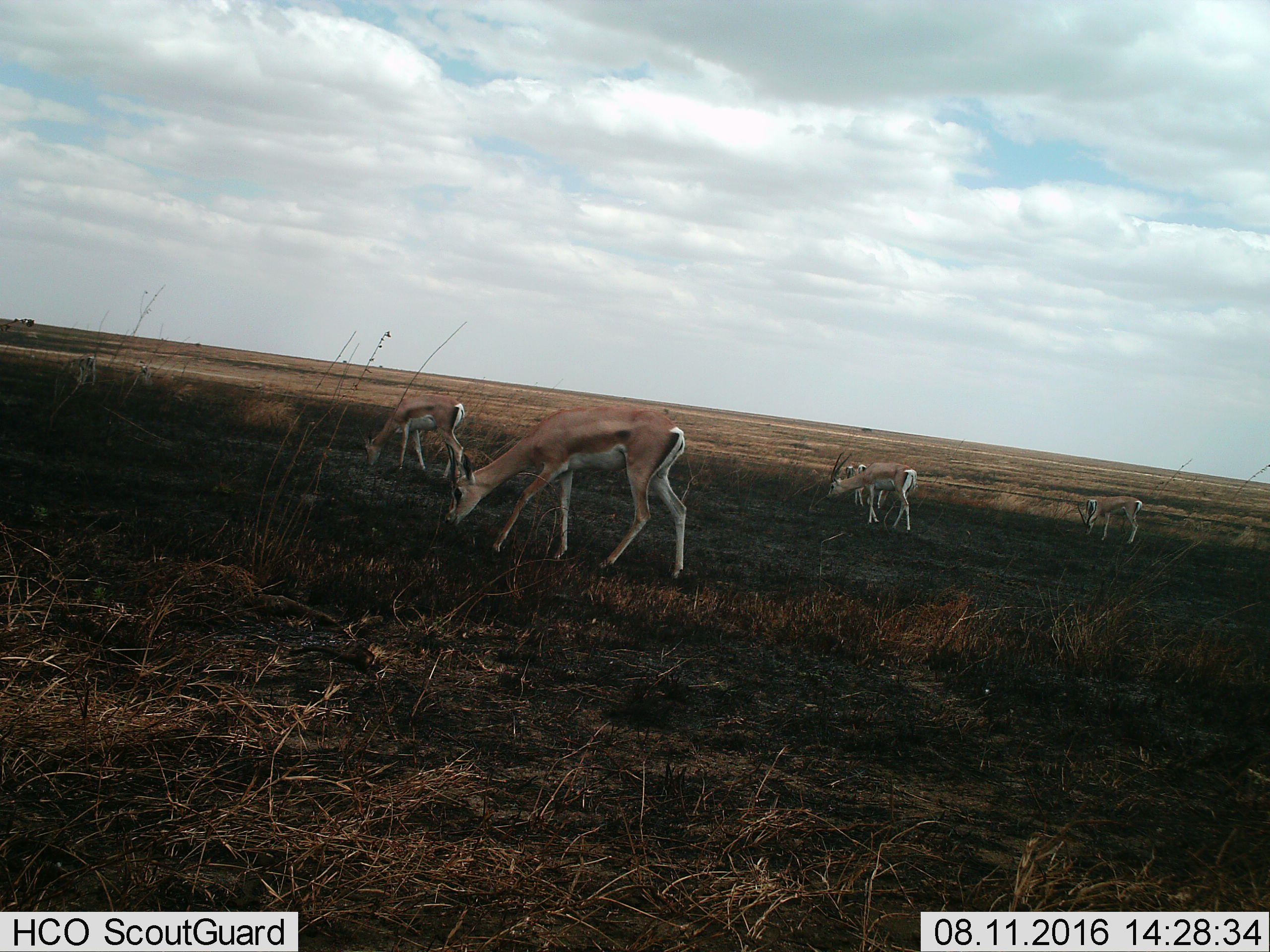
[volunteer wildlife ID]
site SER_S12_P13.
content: unidentified animal